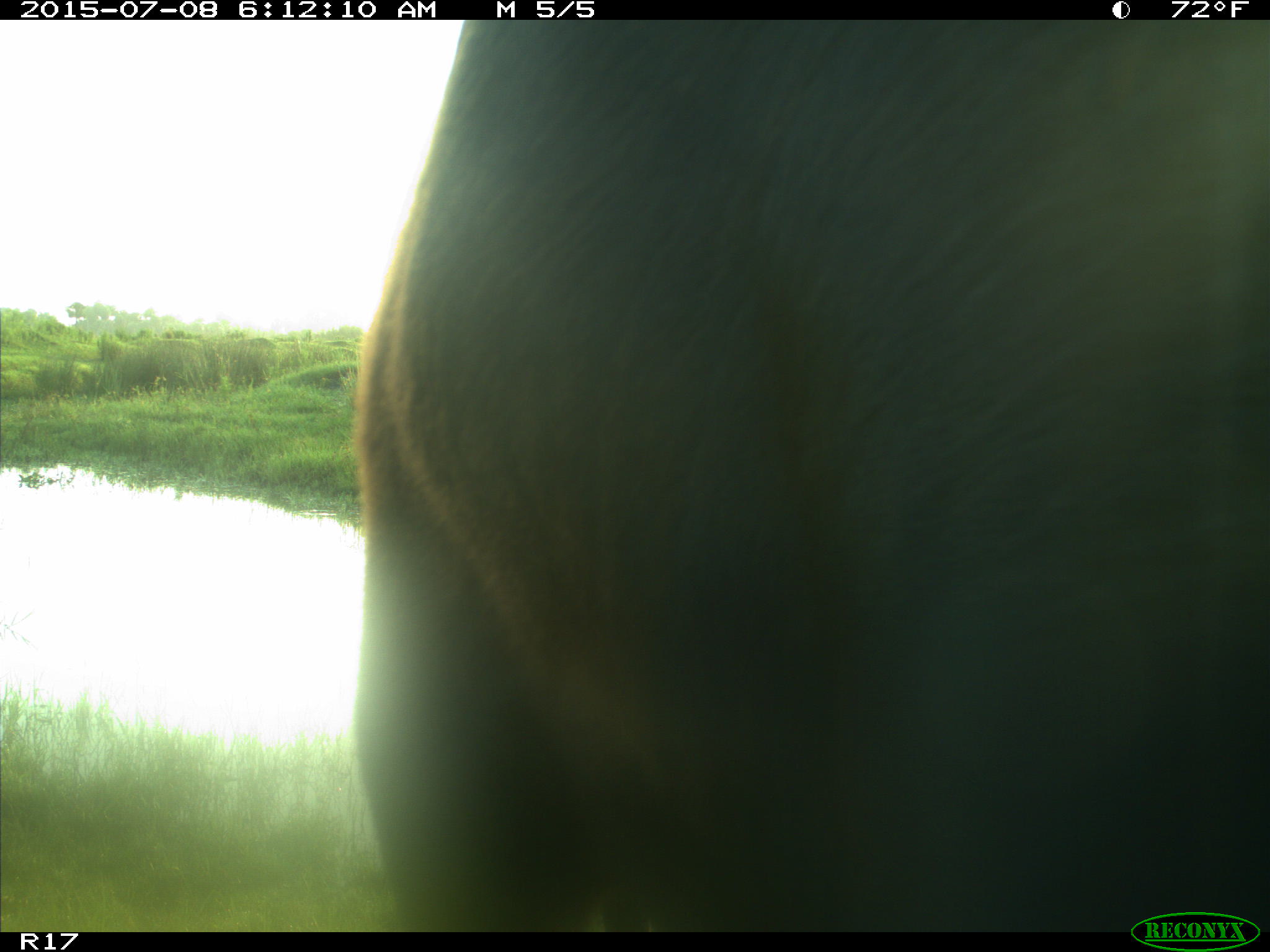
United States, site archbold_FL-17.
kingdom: Animalia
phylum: Chordata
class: Mammalia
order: Artiodactyla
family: Bovidae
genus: Bos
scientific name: Bos taurus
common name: domestic cow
Bos taurus (domestic cow).